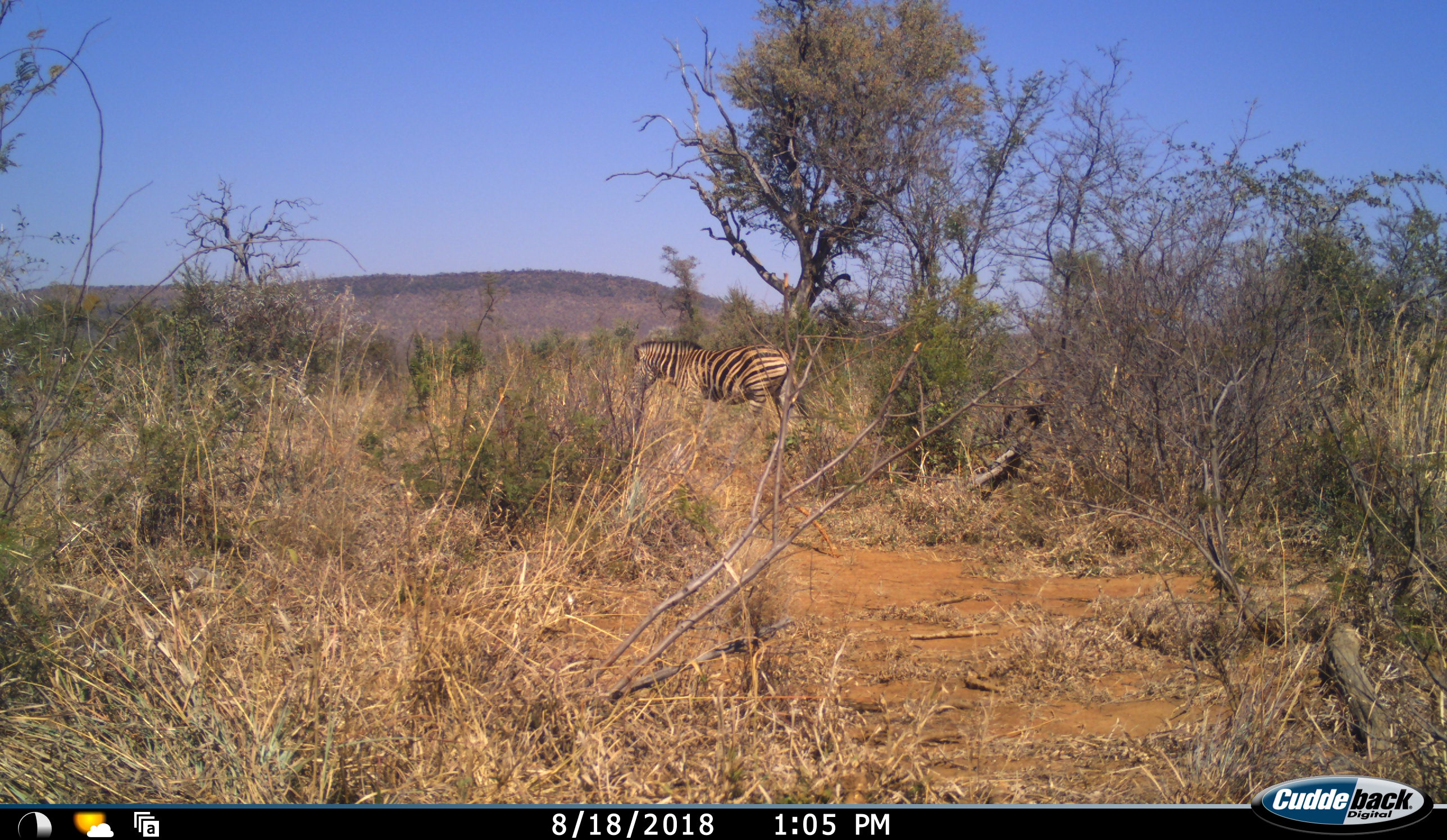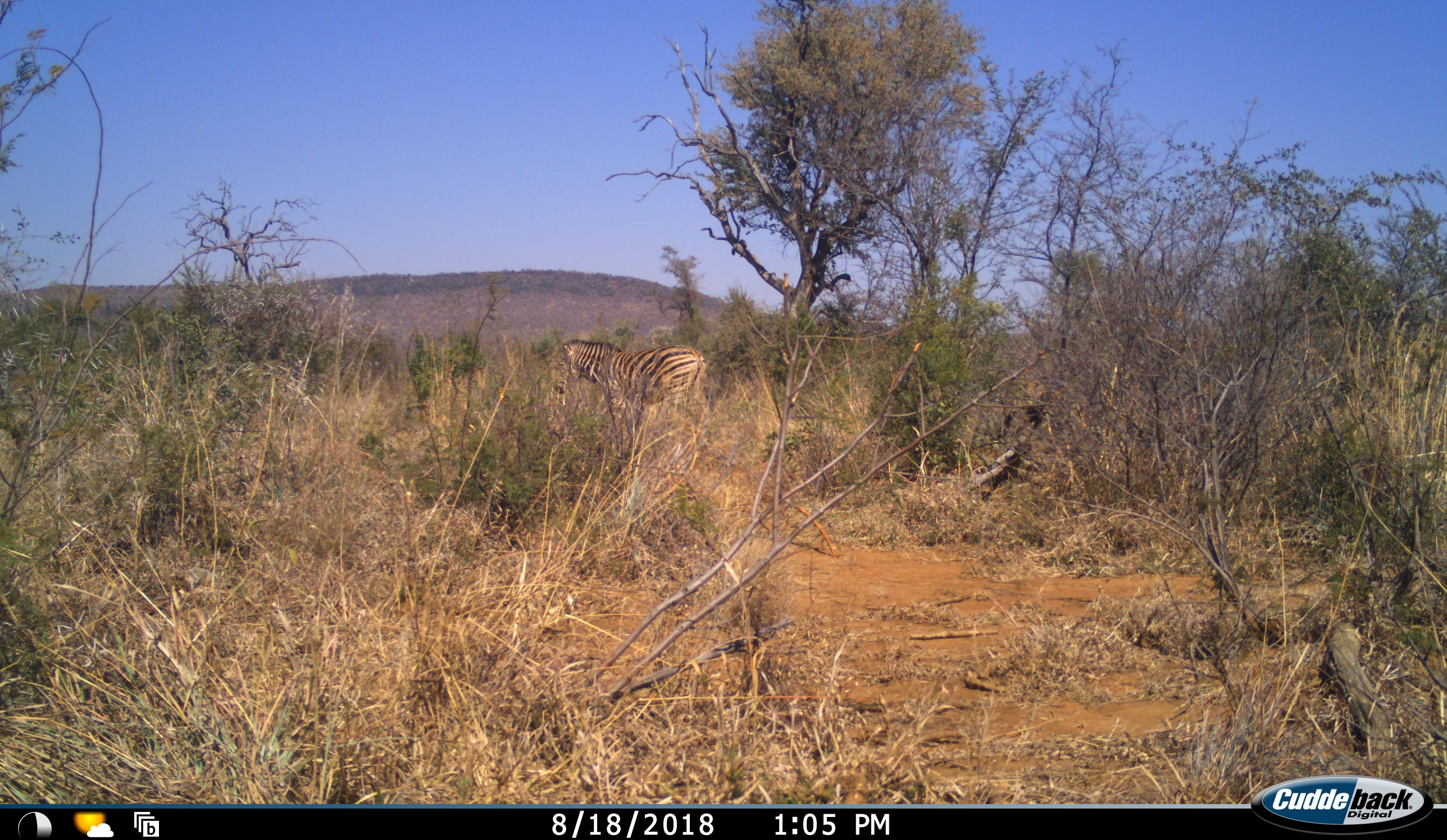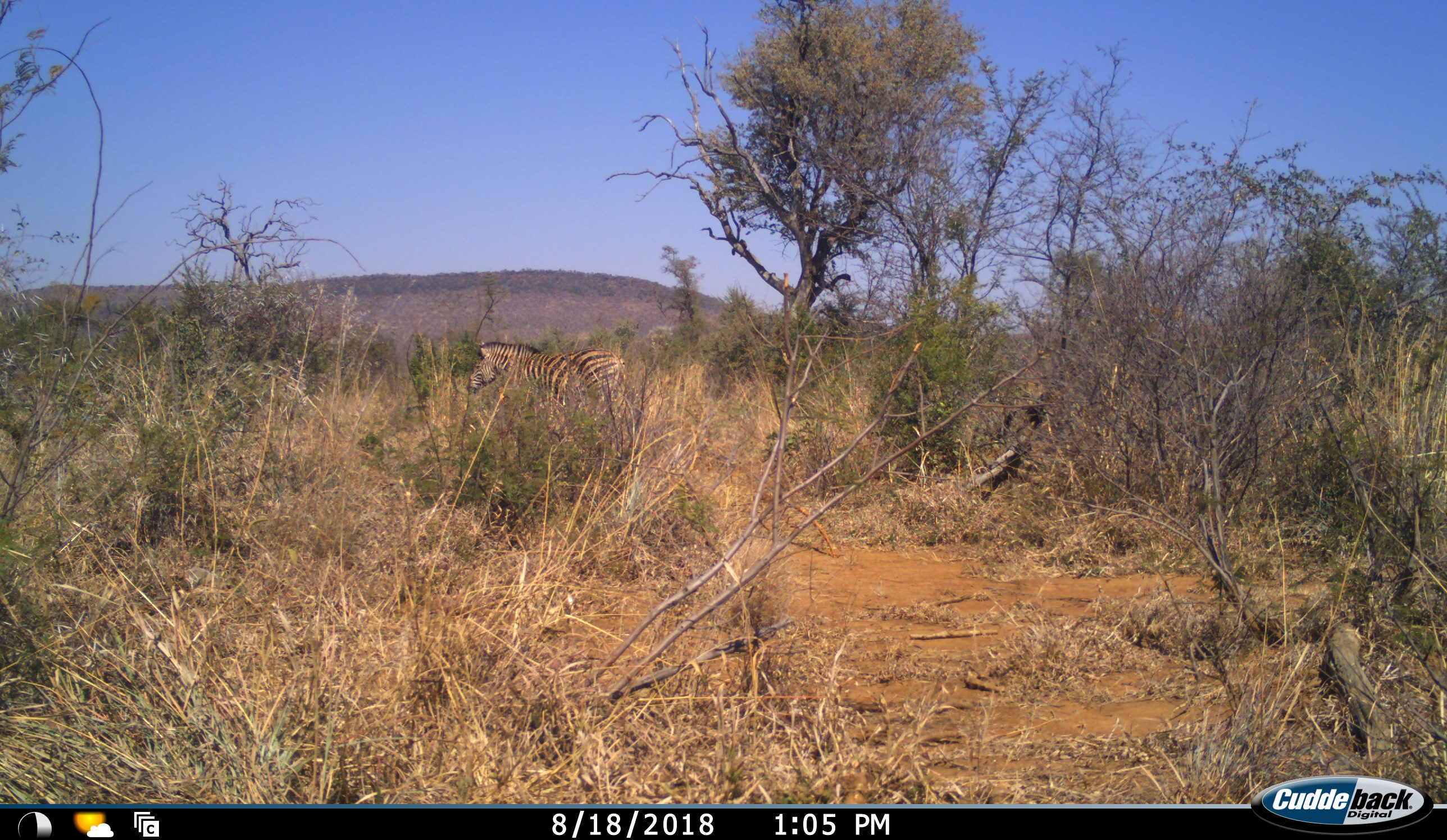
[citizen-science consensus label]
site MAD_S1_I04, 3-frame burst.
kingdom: Animalia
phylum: Chordata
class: Mammalia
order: Perissodactyla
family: Equidae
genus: Equus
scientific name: Equus quagga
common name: plains zebra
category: zebraplains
Zebraplains (plains zebra) (Equus quagga), count 1. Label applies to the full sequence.